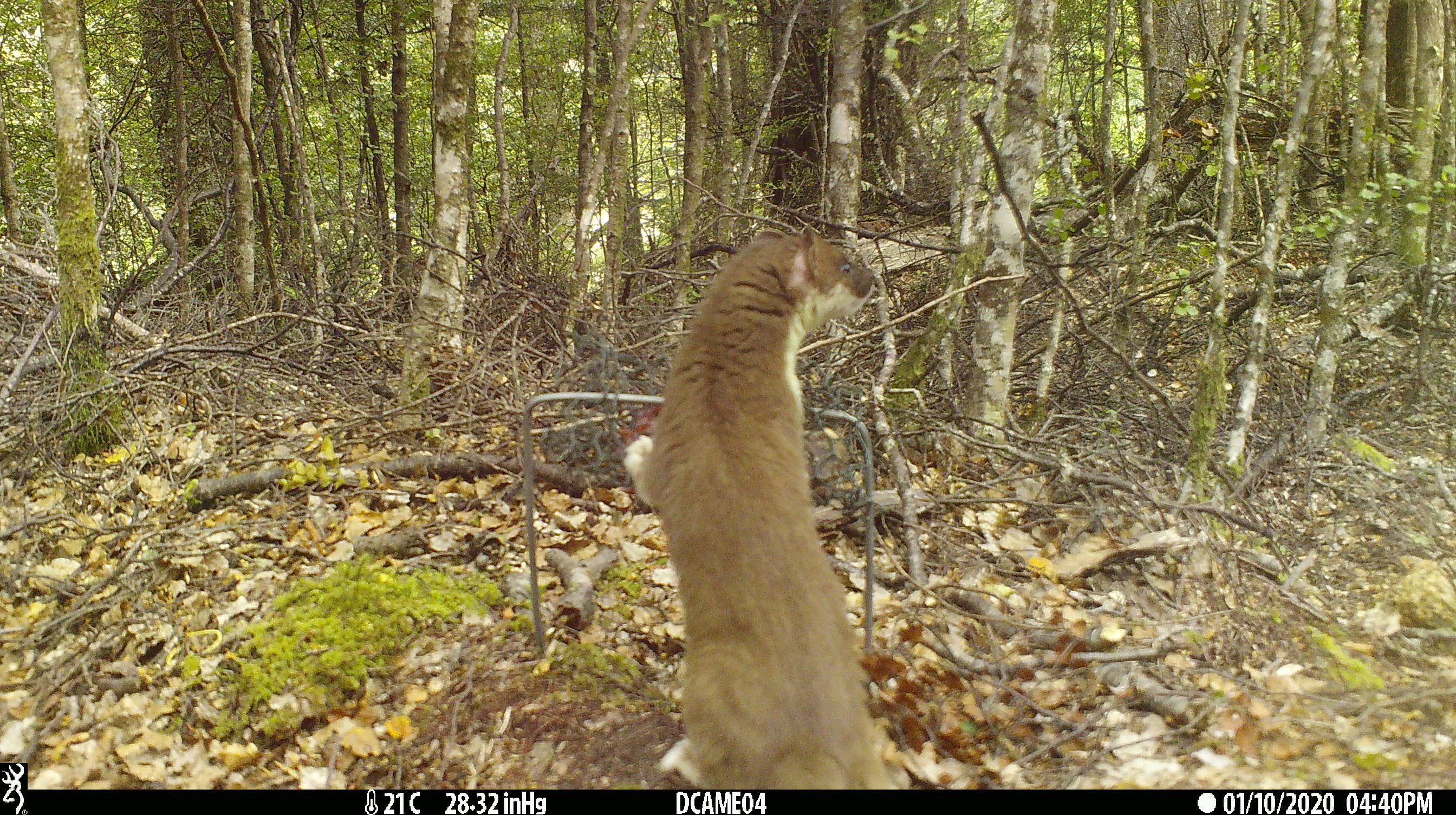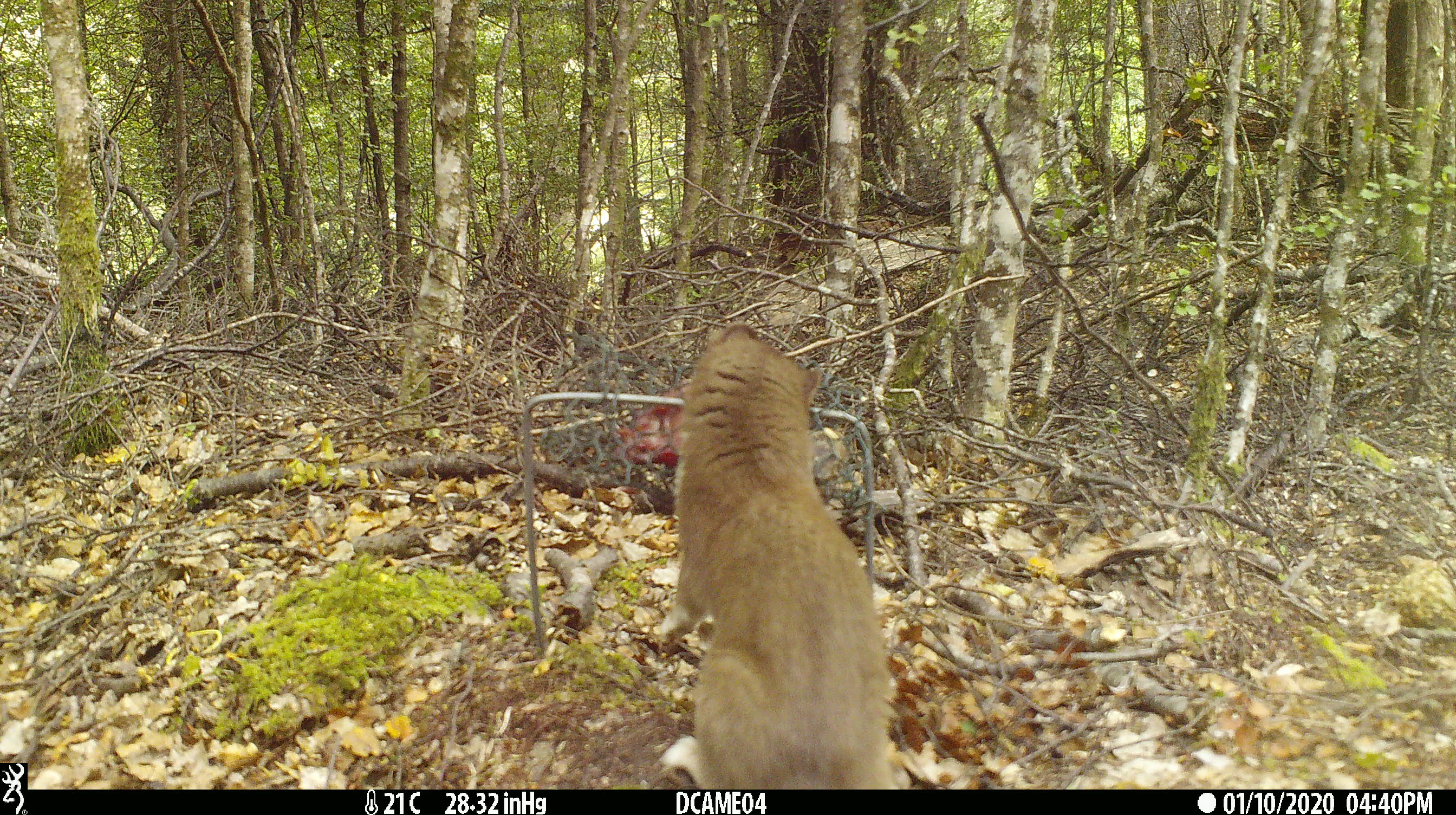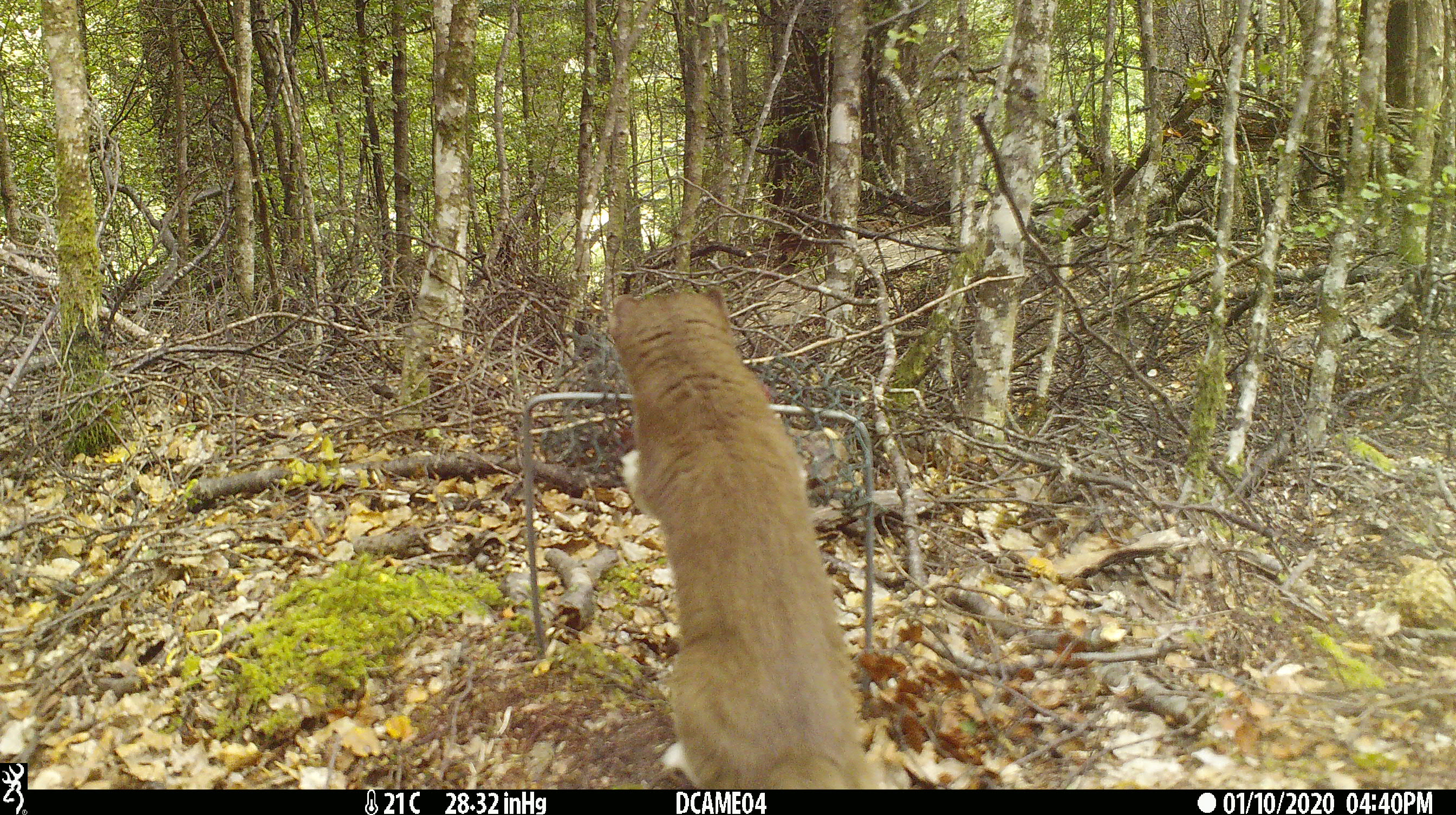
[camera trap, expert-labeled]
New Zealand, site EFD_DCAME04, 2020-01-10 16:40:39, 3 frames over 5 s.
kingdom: Animalia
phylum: Chordata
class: Mammalia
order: Carnivora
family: Mustelidae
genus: Mustela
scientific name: Mustela erminea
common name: stoat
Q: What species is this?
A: Stoat (Mustela erminea).